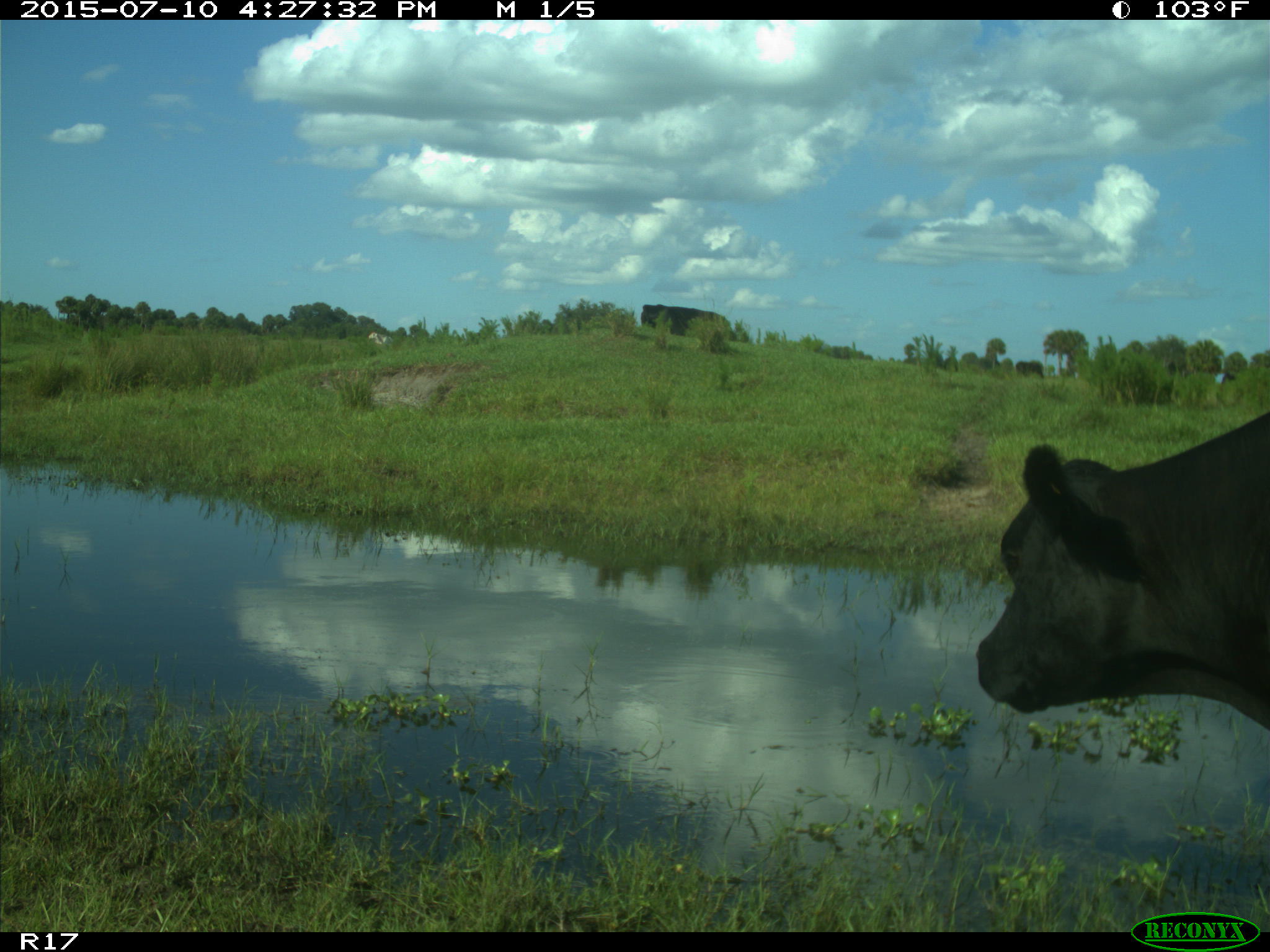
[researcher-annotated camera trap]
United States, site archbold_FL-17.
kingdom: Animalia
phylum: Chordata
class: Mammalia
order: Artiodactyla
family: Bovidae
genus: Bos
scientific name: Bos taurus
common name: domestic cow